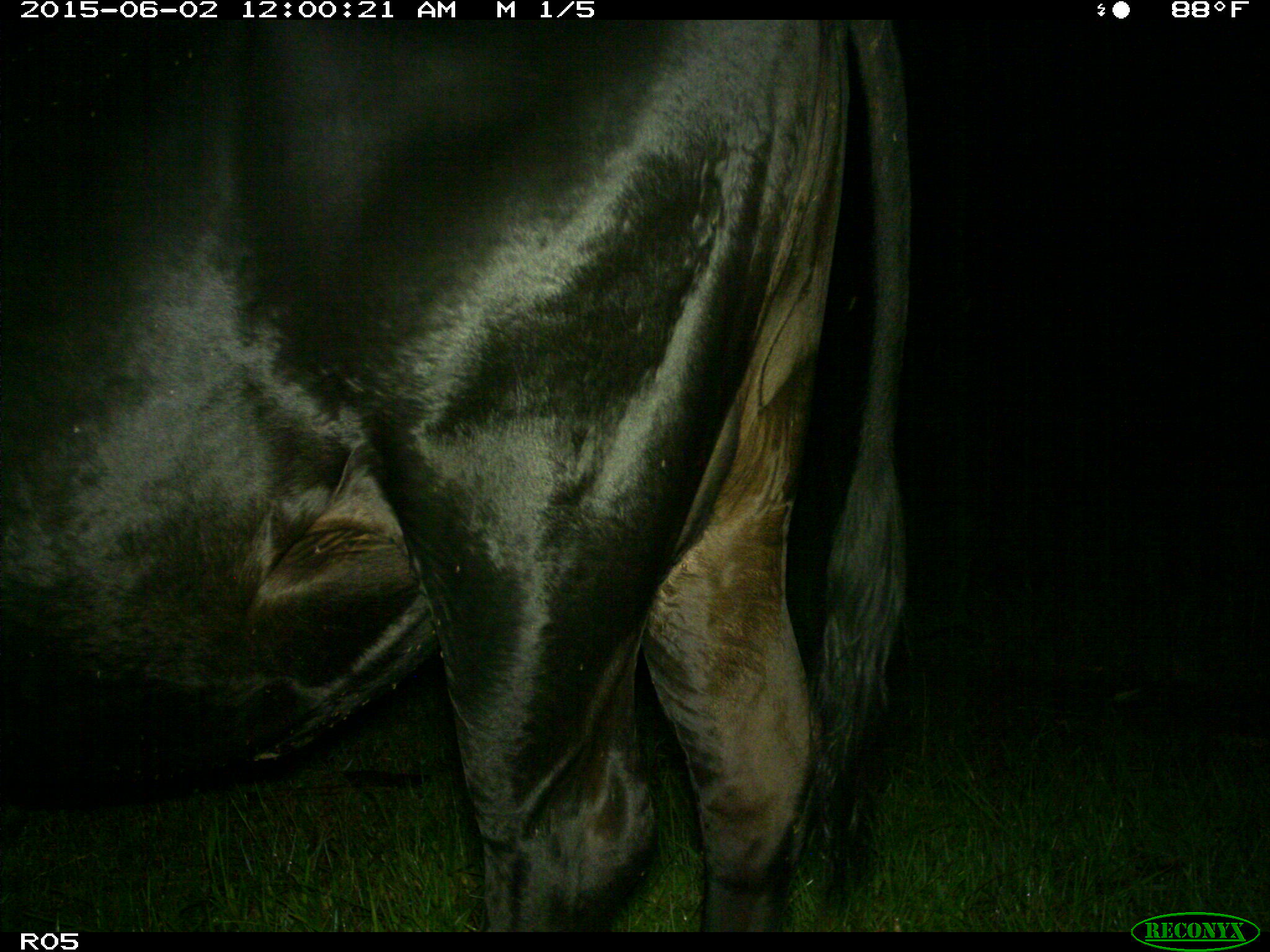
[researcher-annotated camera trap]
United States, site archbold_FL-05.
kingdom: Animalia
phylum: Chordata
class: Mammalia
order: Artiodactyla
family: Bovidae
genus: Bos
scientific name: Bos taurus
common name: domestic cow